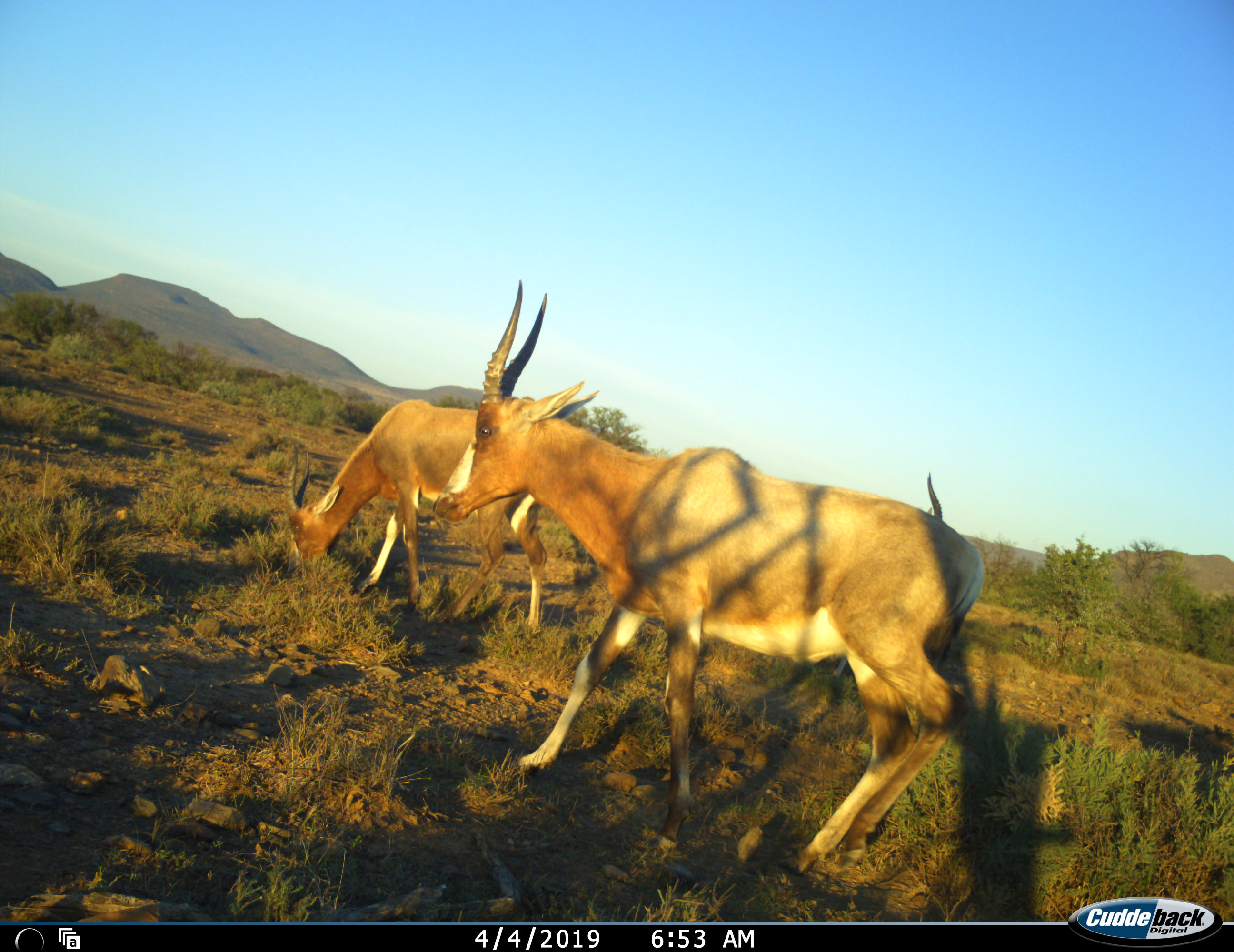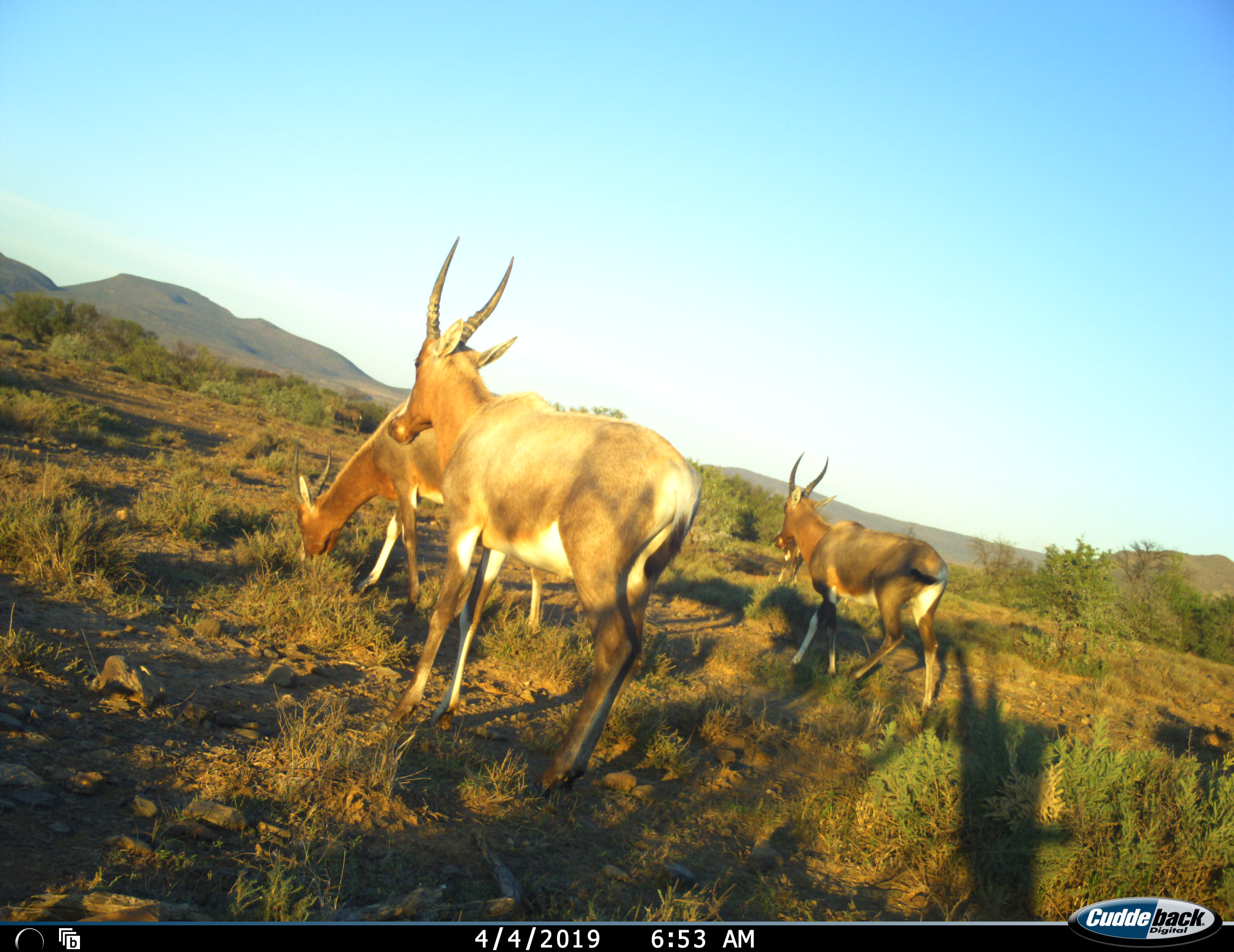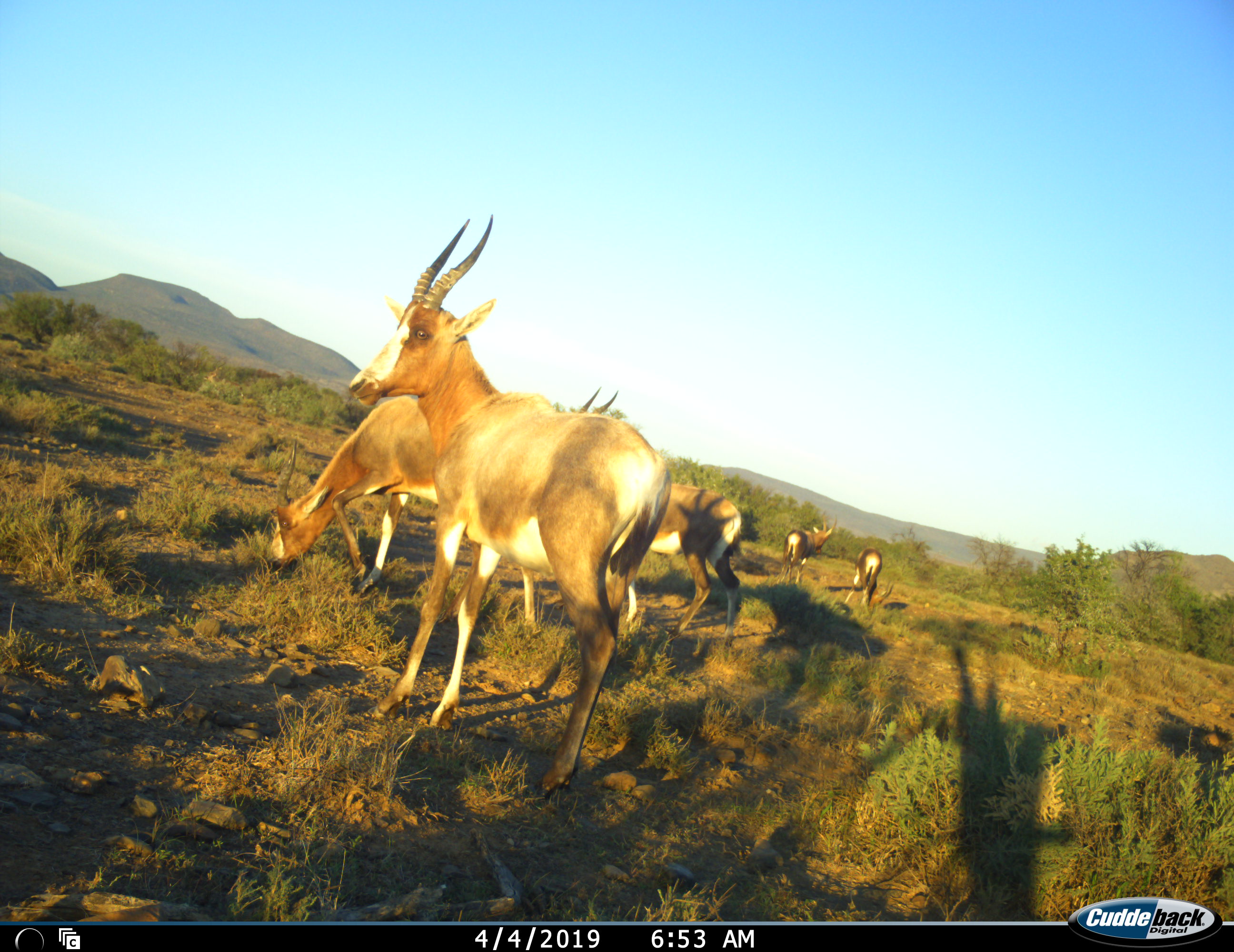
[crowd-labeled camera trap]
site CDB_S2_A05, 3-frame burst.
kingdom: Animalia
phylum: Chordata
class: Mammalia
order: Artiodactyla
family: Bovidae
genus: Damaliscus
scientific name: Damaliscus pygargus phillipsi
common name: blesbok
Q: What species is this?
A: Blesbok (Damaliscus pygargus phillipsi).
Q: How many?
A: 5.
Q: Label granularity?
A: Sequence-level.